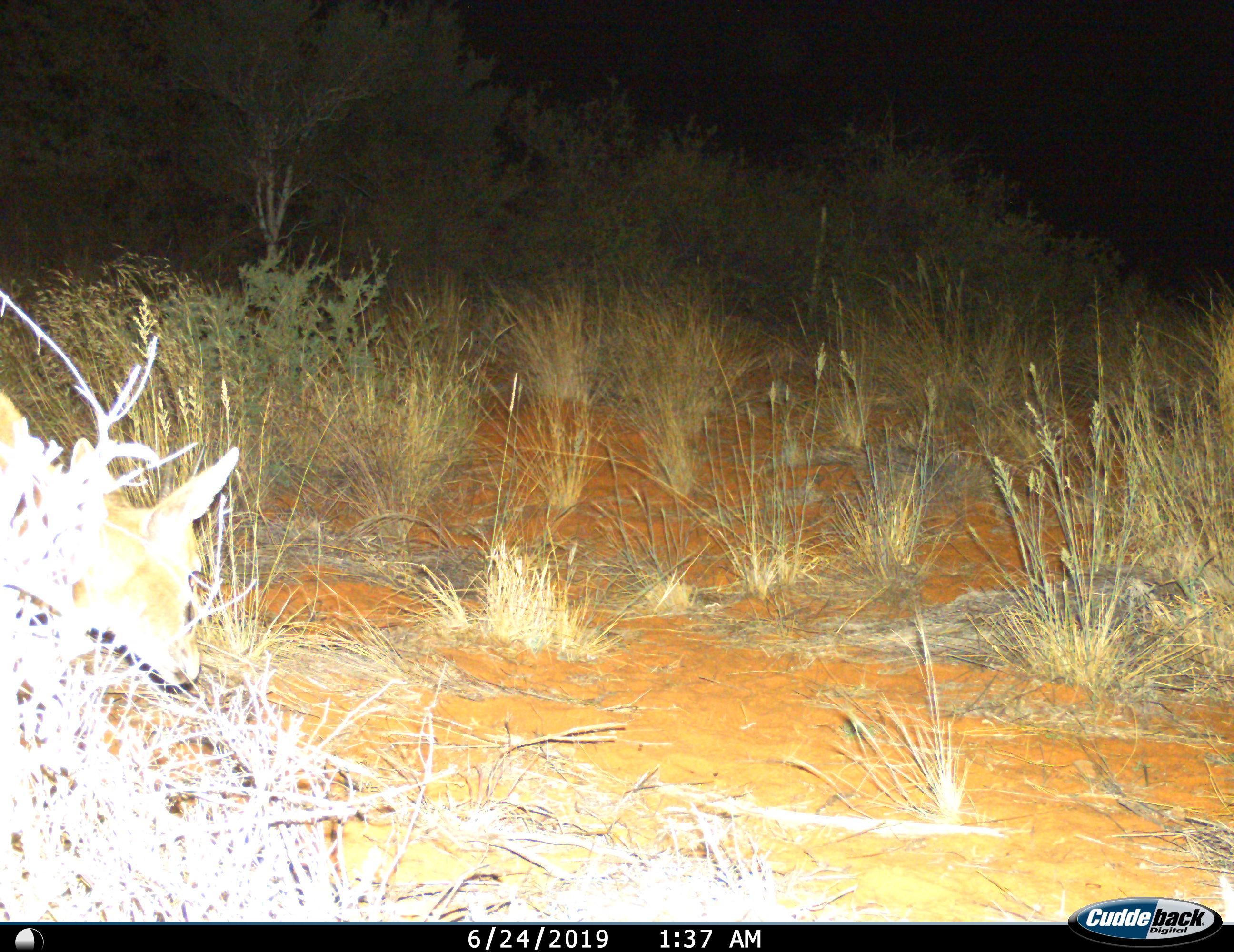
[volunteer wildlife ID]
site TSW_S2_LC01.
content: unidentified animal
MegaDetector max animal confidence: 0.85